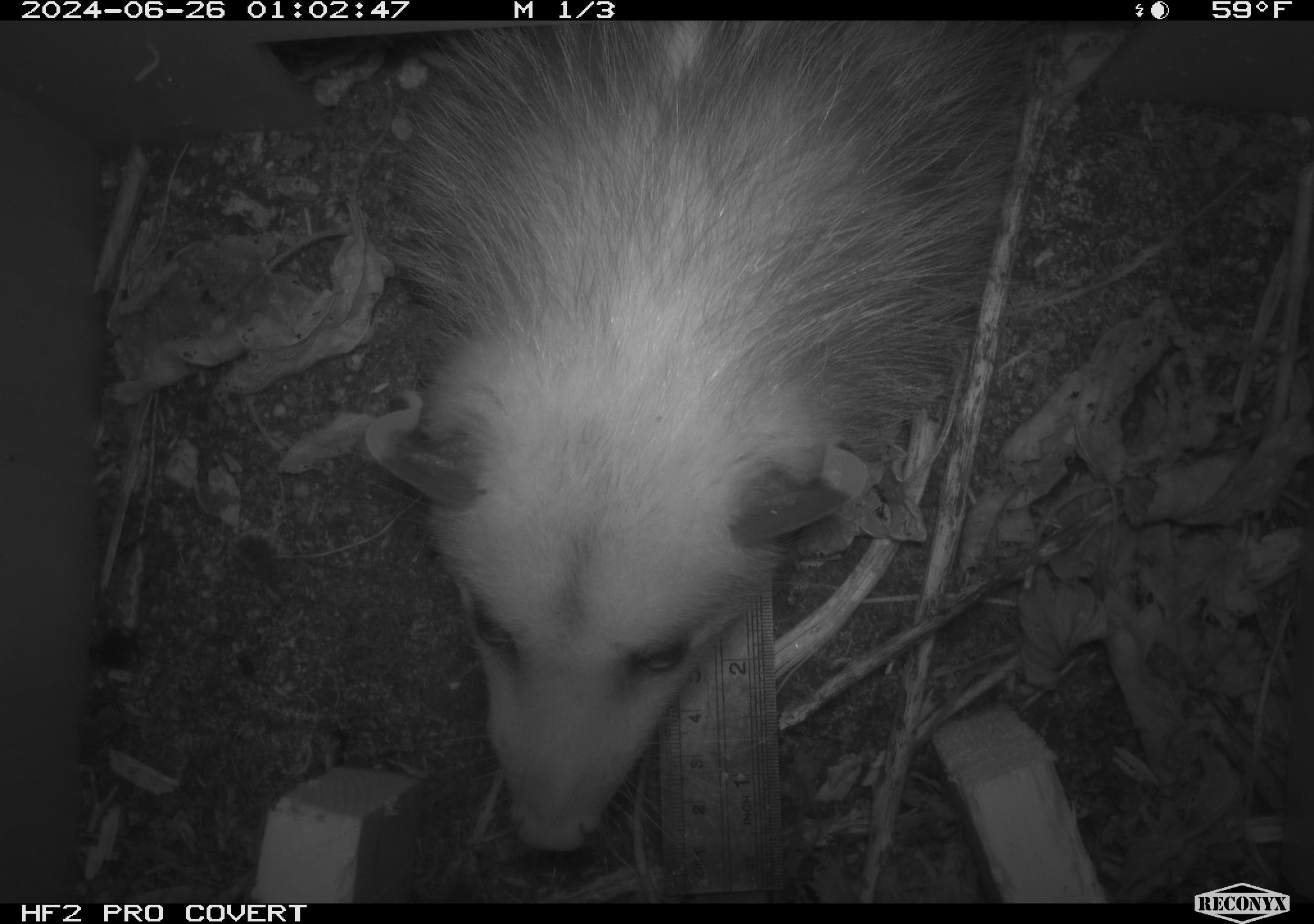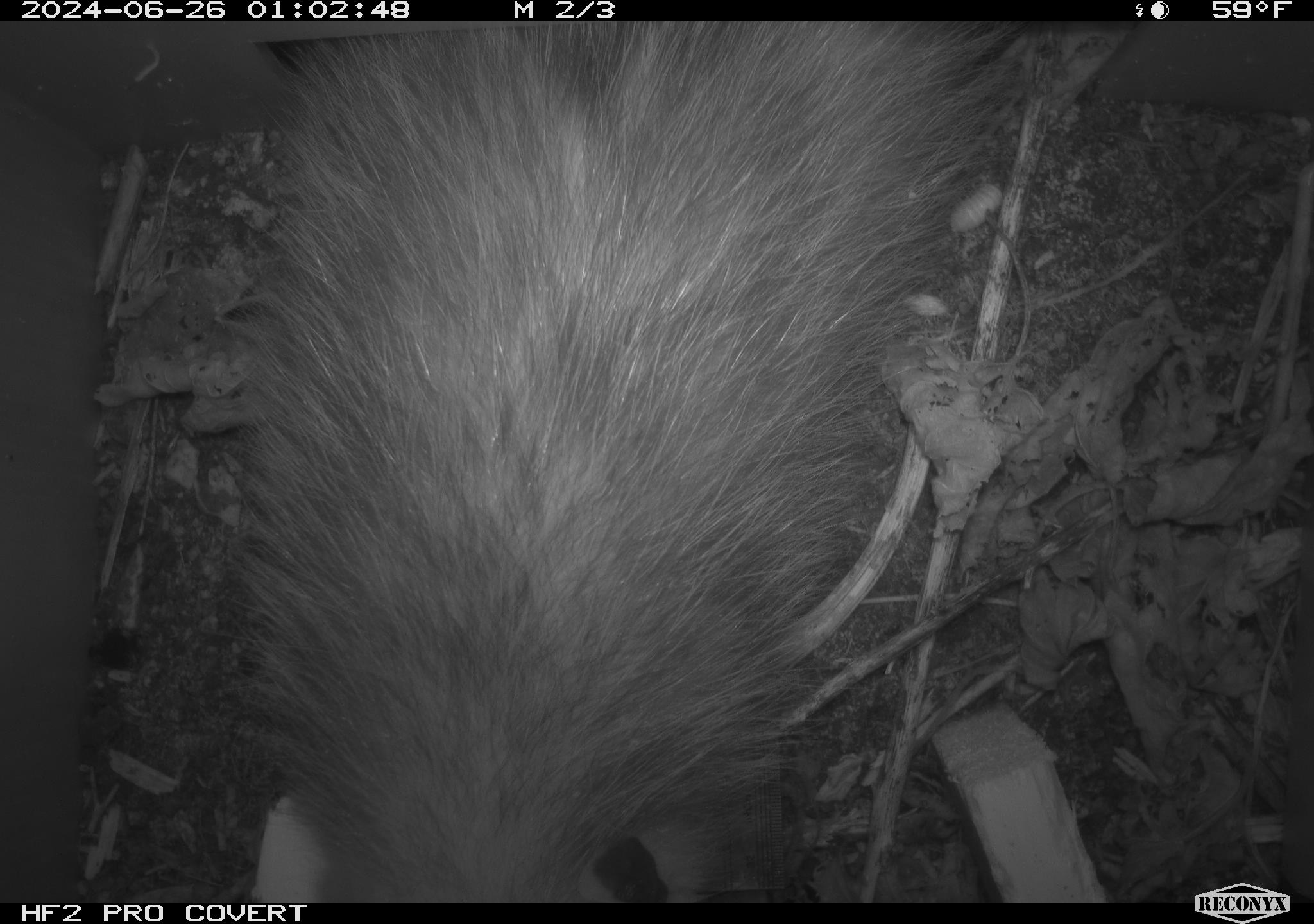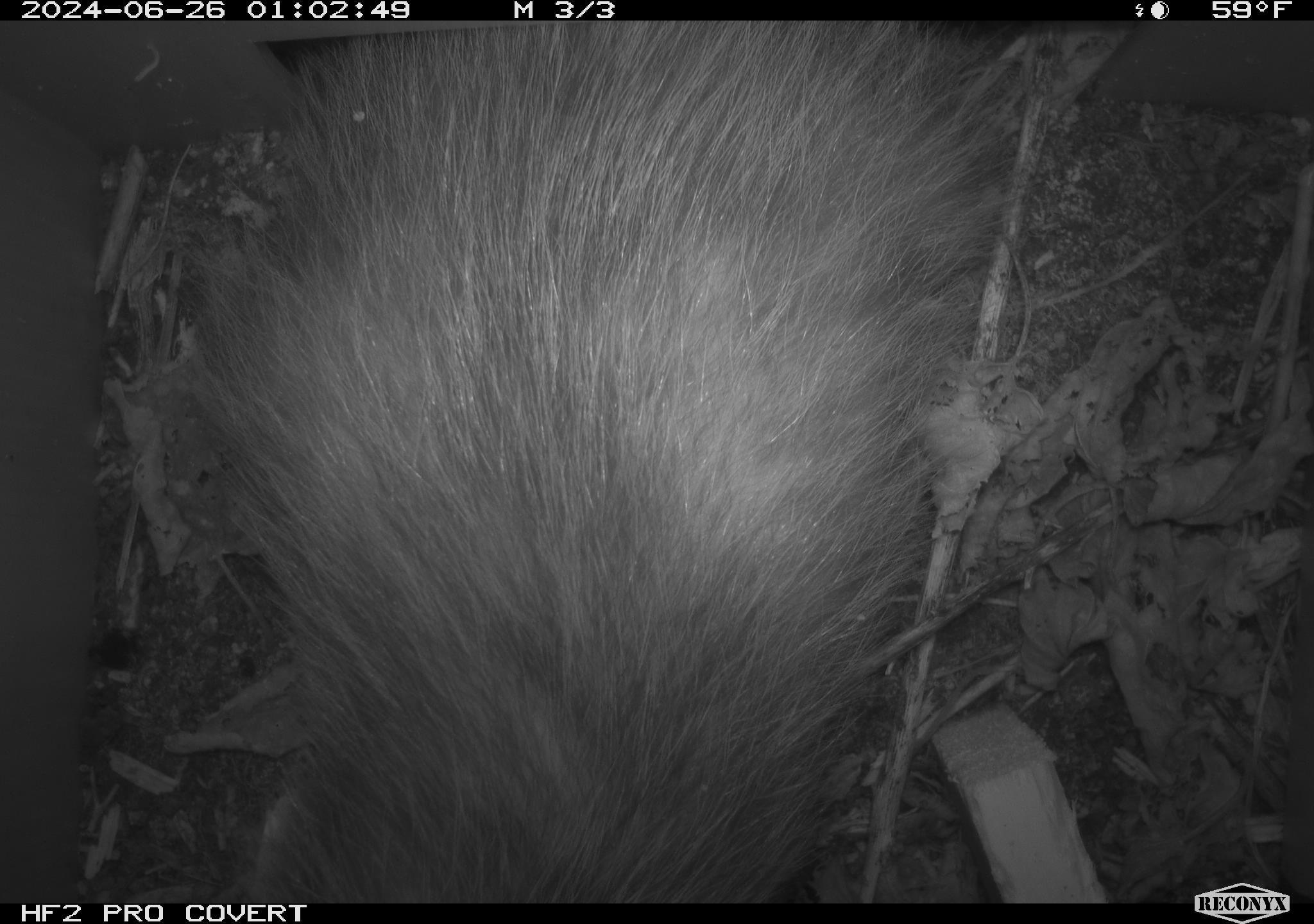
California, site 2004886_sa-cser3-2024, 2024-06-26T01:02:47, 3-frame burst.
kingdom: Animalia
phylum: Chordata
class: Mammalia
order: Didelphimorphia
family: Didelphidae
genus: Didelphis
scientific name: Didelphis virginiana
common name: virginia opossum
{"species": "virginia opossum (Didelphis virginiana)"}